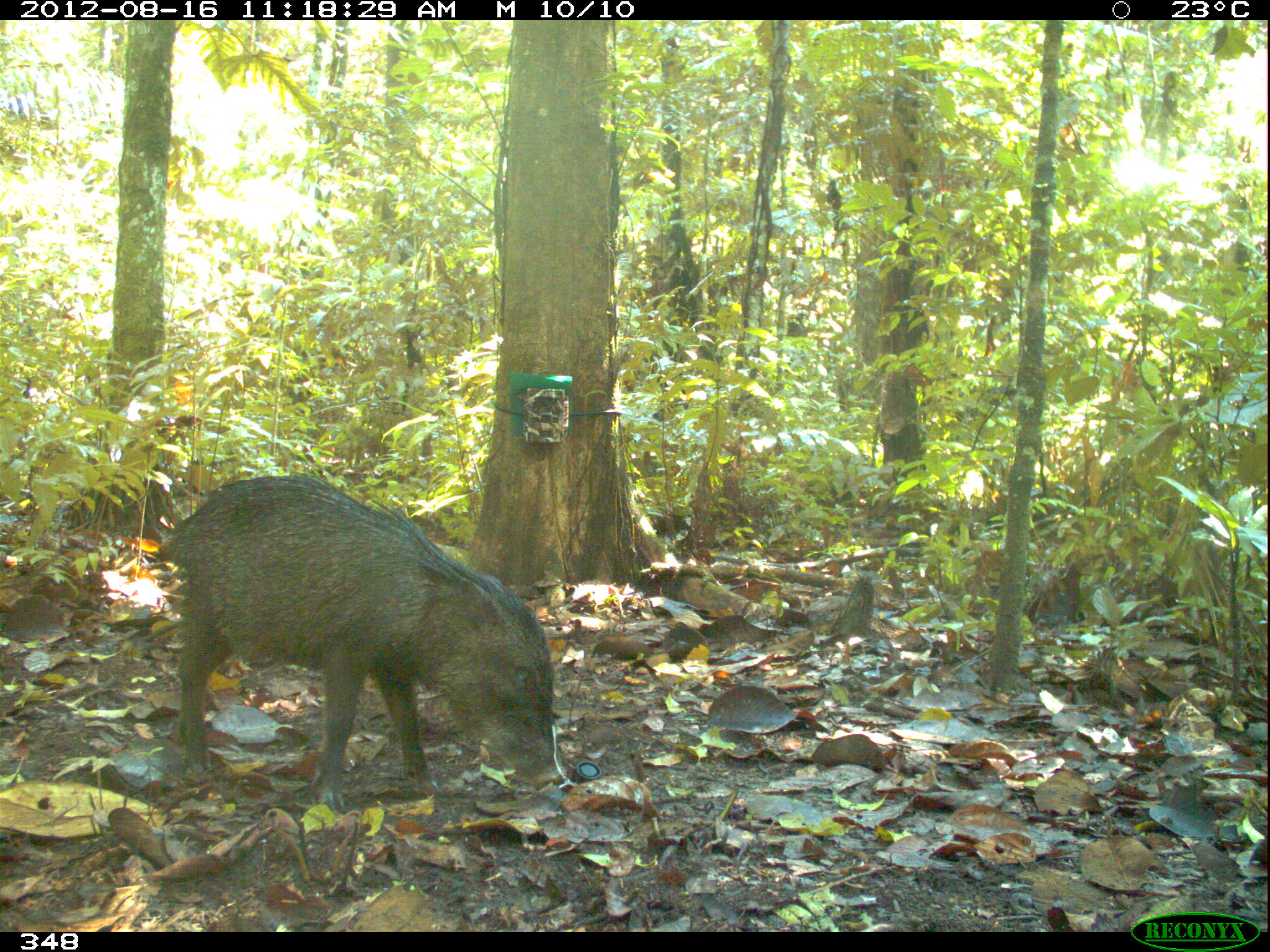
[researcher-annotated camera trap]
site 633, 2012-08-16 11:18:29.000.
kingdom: Animalia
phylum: Chordata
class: Mammalia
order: Artiodactyla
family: Tayassuidae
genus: Tayassu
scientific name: Tayassu pecari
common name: white-lipped peccary